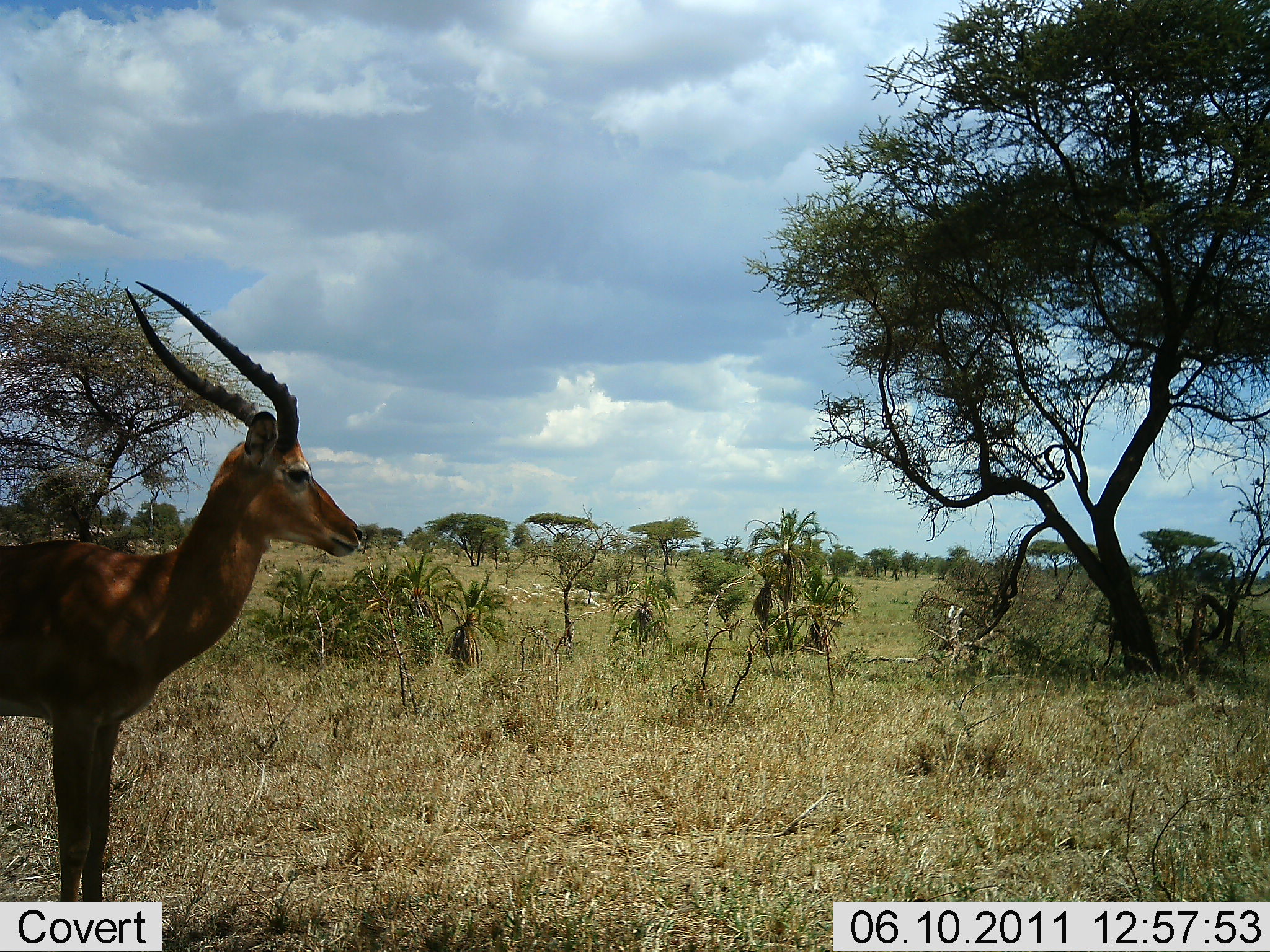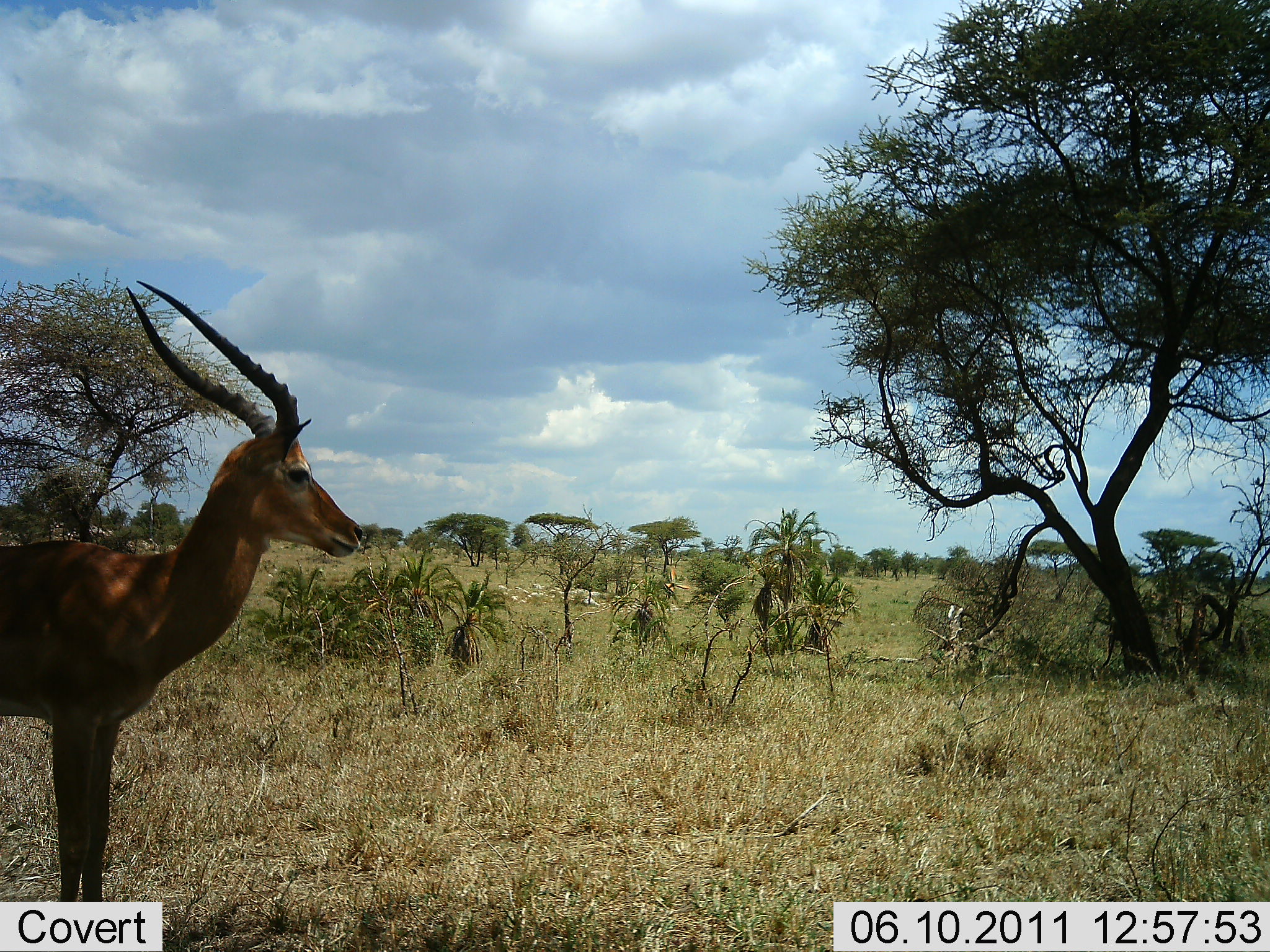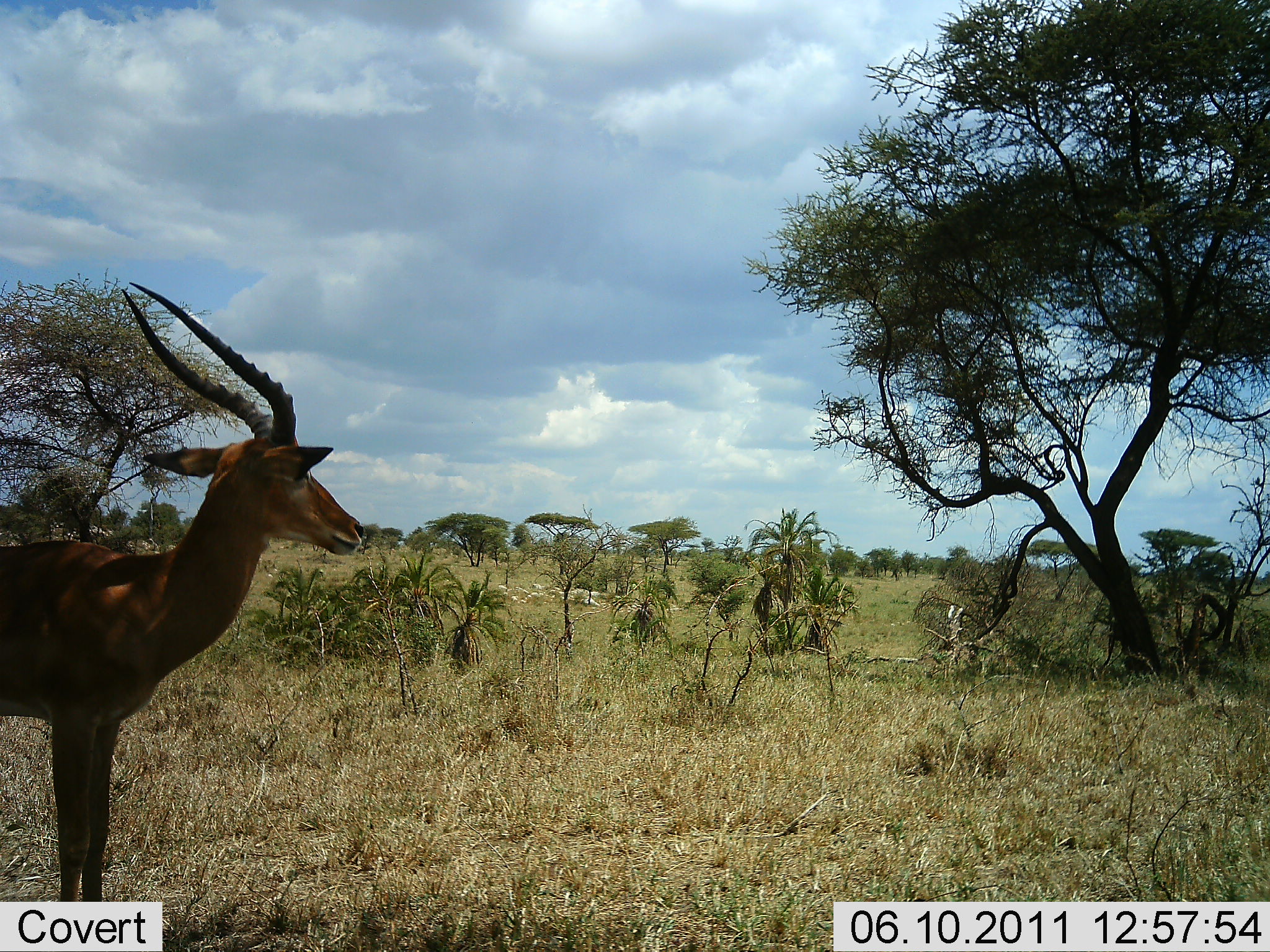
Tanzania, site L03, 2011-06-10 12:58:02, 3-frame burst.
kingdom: Animalia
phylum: Chordata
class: Mammalia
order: Artiodactyla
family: Bovidae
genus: Aepyceros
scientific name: Aepyceros melampus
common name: impala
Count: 1.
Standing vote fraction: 100%.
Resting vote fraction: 0%.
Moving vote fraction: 0%.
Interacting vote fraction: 0%.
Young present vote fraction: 0%.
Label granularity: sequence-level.